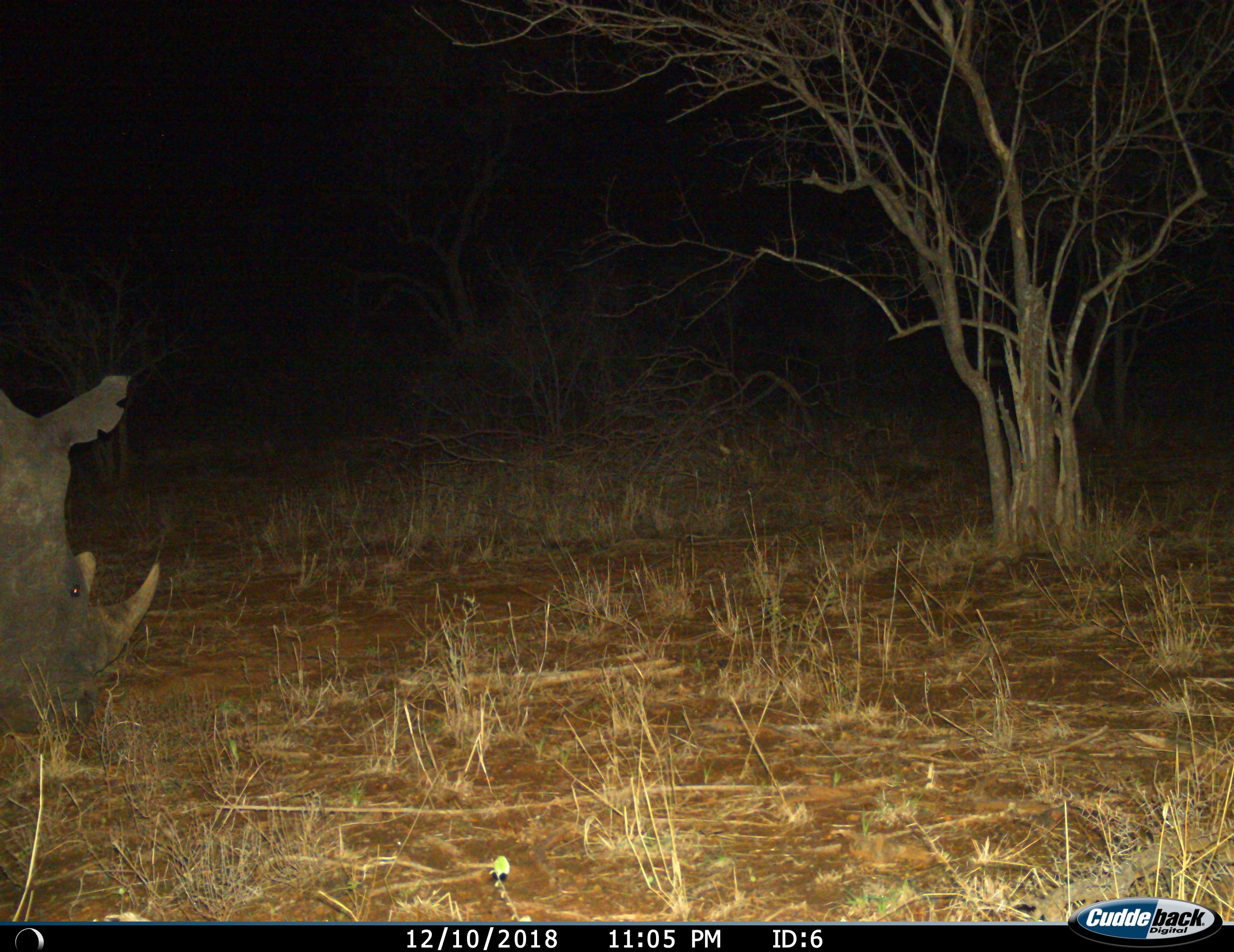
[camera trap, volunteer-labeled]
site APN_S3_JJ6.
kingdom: Animalia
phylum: Chordata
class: Mammalia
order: Perissodactyla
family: Rhinocerotidae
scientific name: Rhinocerotidae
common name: unknown rhinoceros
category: rhinocerosunknown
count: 1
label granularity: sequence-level